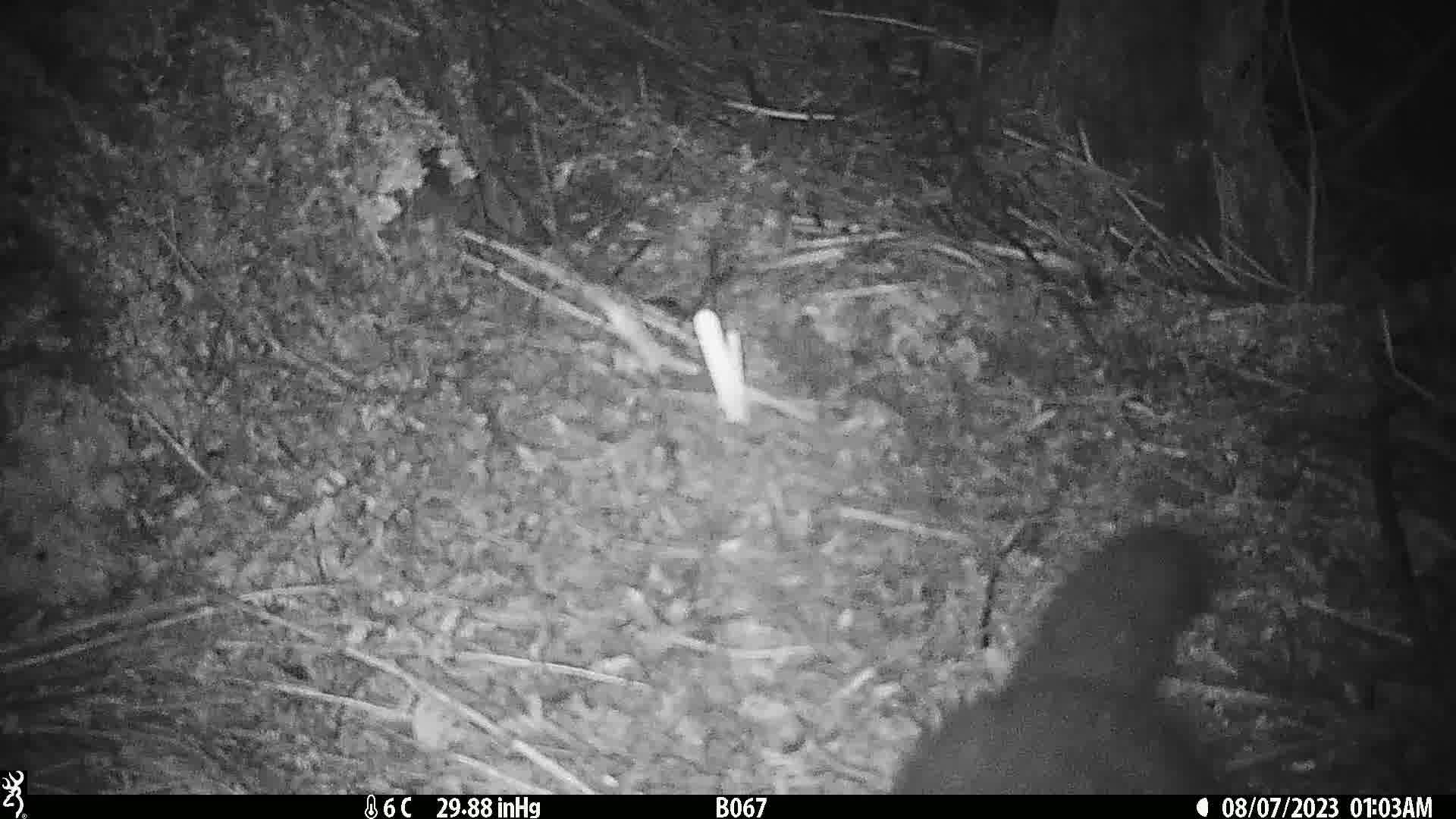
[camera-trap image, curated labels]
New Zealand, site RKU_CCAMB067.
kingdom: Animalia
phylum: Chordata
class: Mammalia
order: Diprotodontia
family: Phalangeridae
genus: Trichosurus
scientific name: Trichosurus vulpecula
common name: common brushtail possum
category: possum